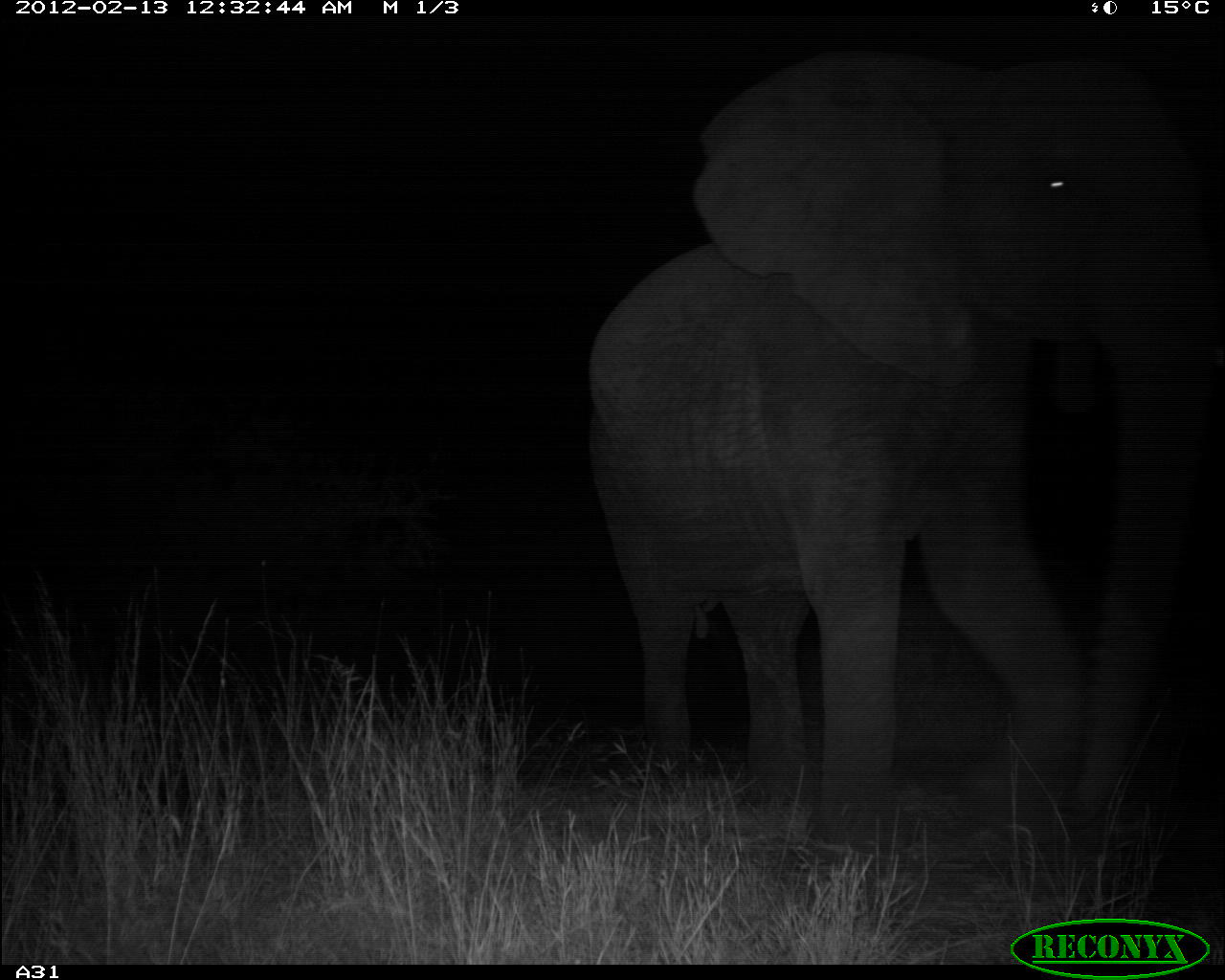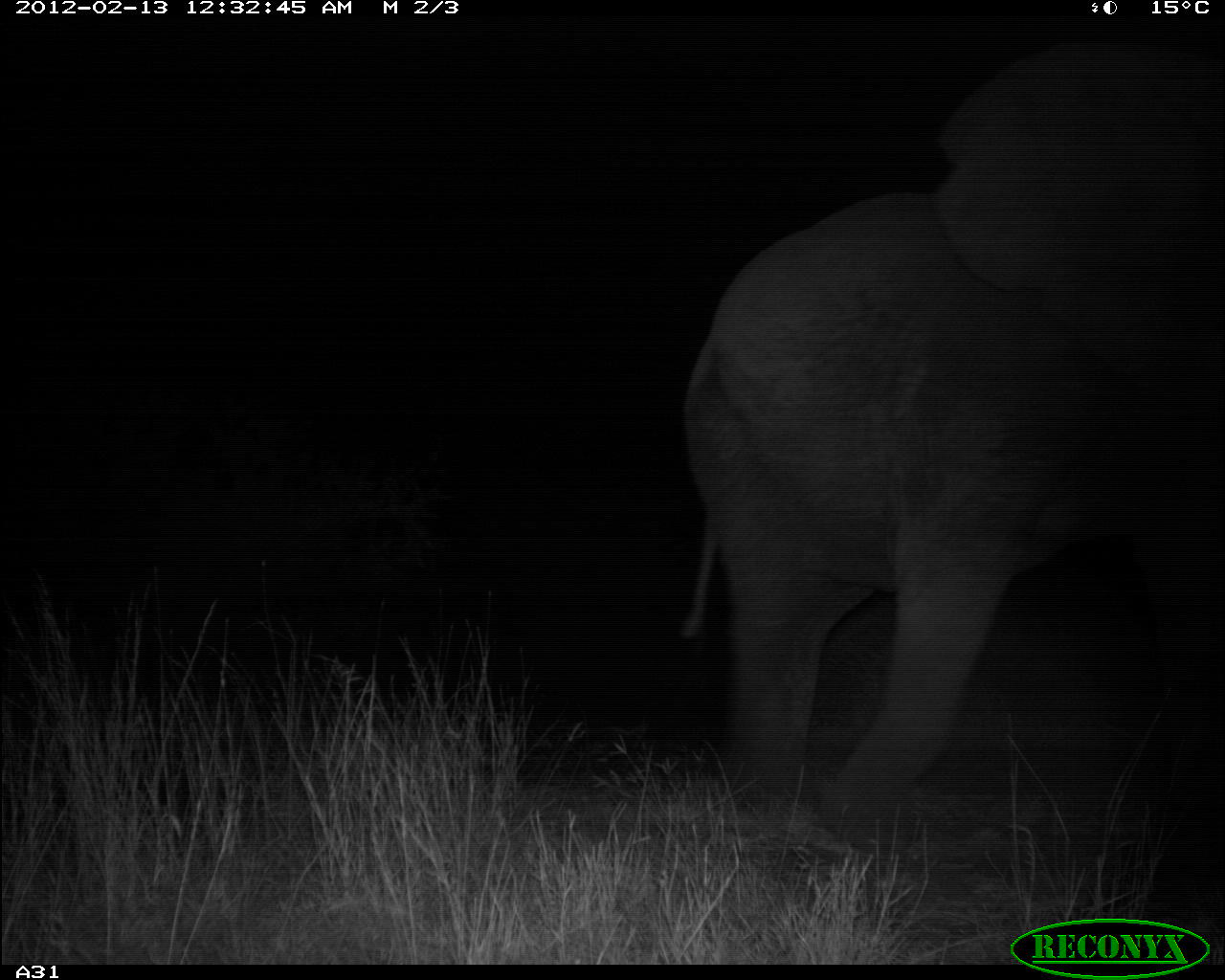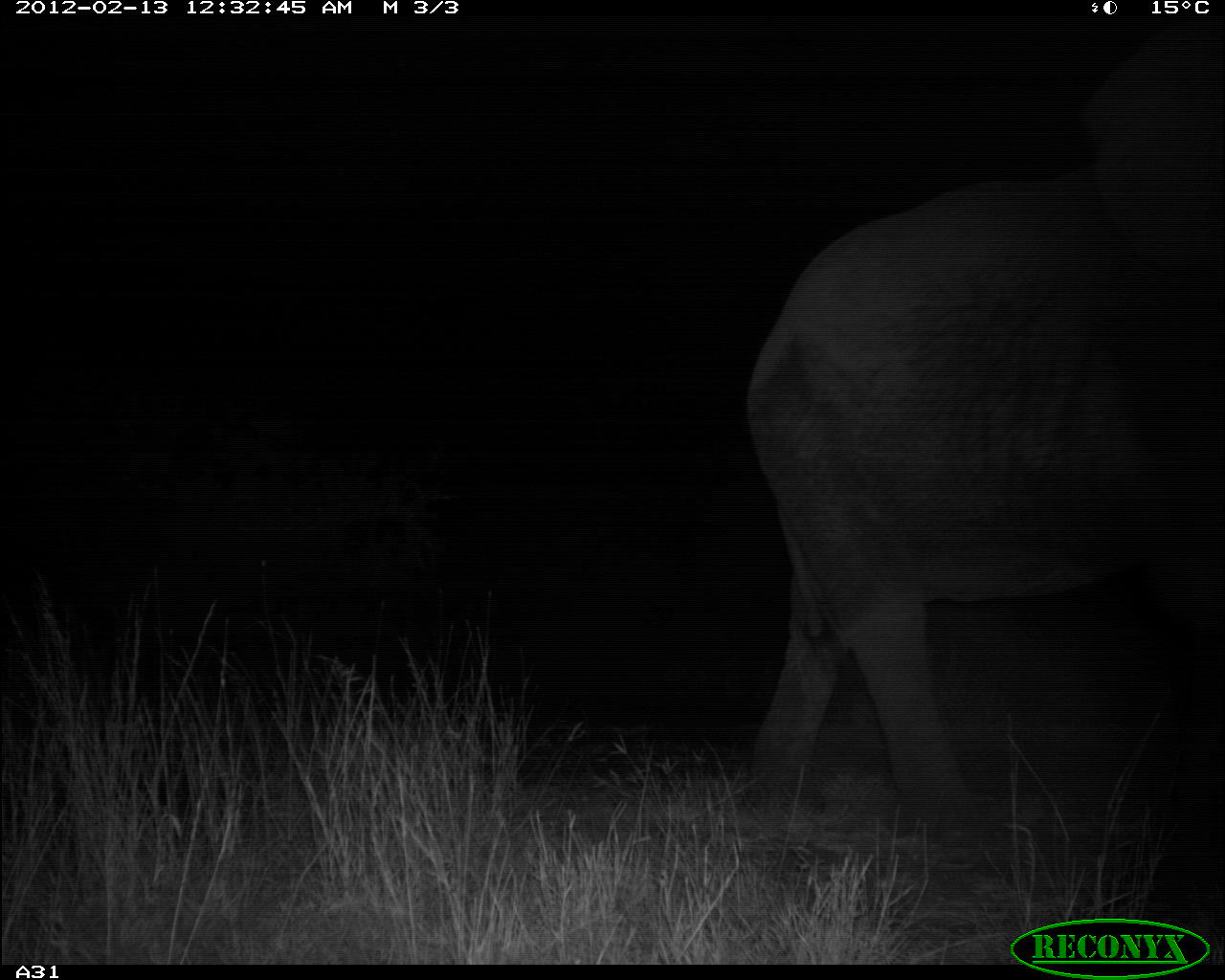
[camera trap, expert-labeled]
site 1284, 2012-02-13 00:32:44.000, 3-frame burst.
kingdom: Animalia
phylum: Chordata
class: Mammalia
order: Proboscidea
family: Elephantidae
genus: Loxodonta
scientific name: Loxodonta africana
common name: african bush elephant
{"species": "Loxodonta africana (african bush elephant)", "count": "1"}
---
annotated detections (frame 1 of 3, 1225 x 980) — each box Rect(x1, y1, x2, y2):
loxodonta africana: Rect(577, 36, 1218, 854)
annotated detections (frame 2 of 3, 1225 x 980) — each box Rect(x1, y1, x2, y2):
loxodonta africana: Rect(674, 31, 1225, 844)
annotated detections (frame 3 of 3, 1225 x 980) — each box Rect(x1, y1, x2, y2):
loxodonta africana: Rect(733, 28, 1225, 875)